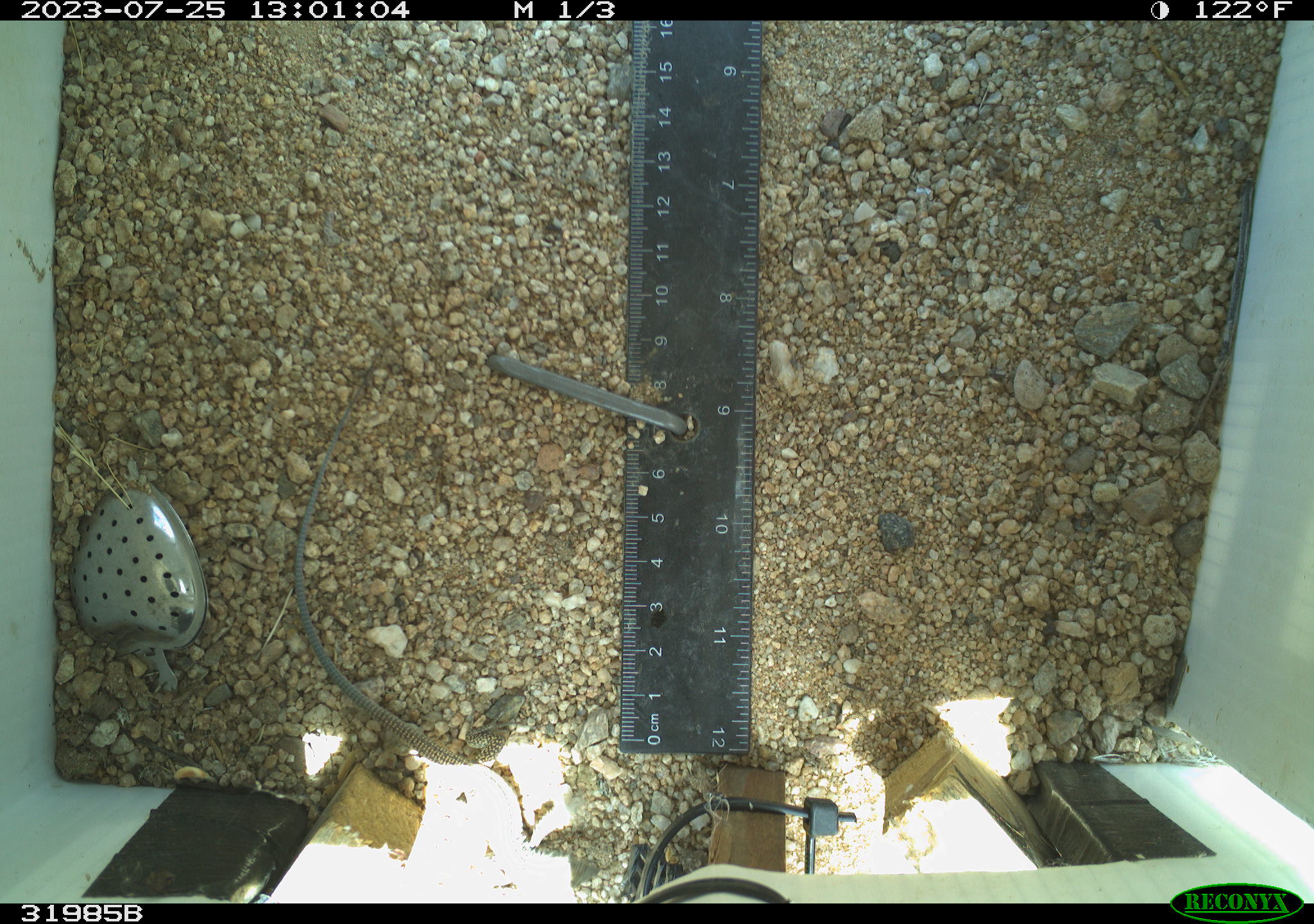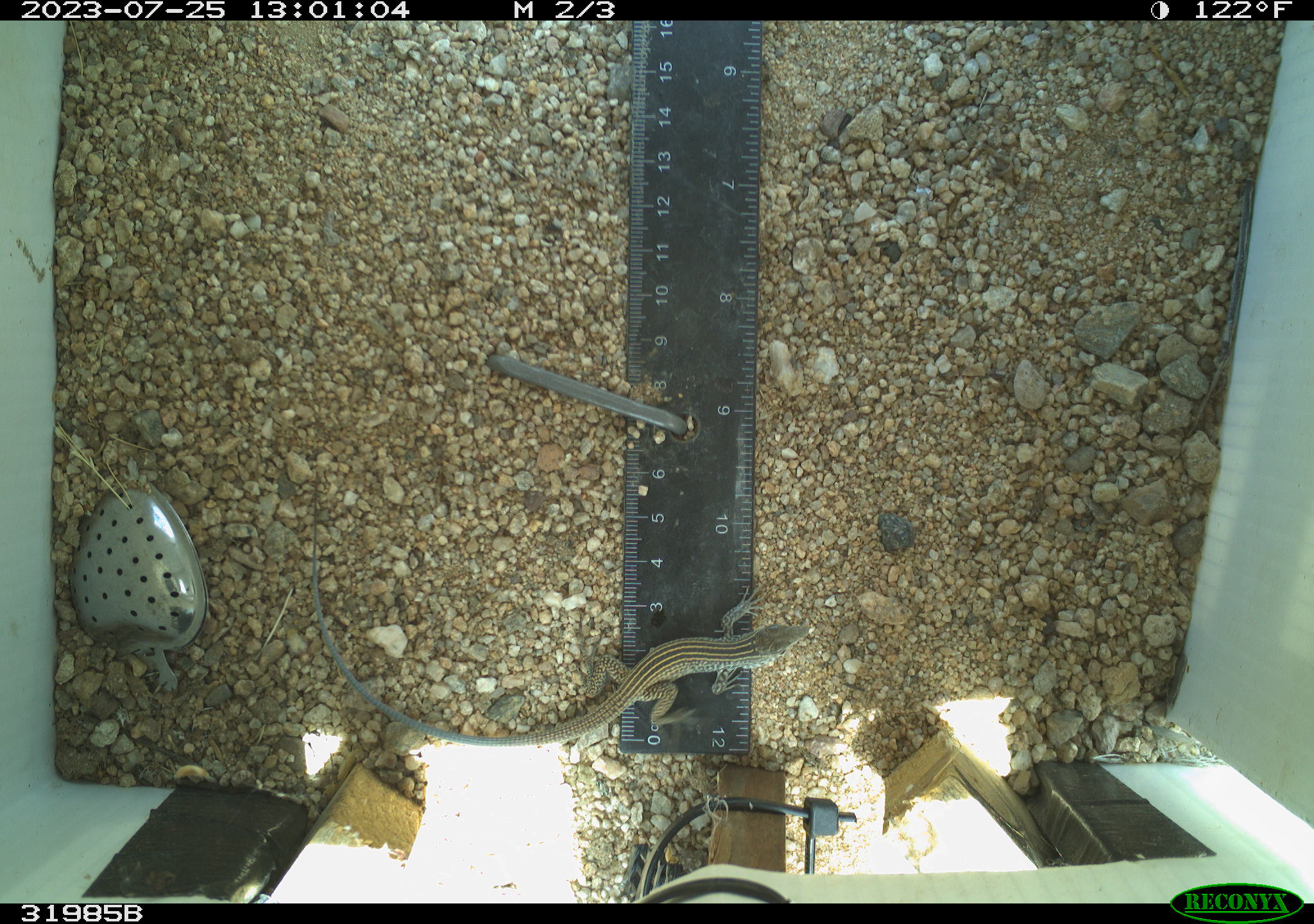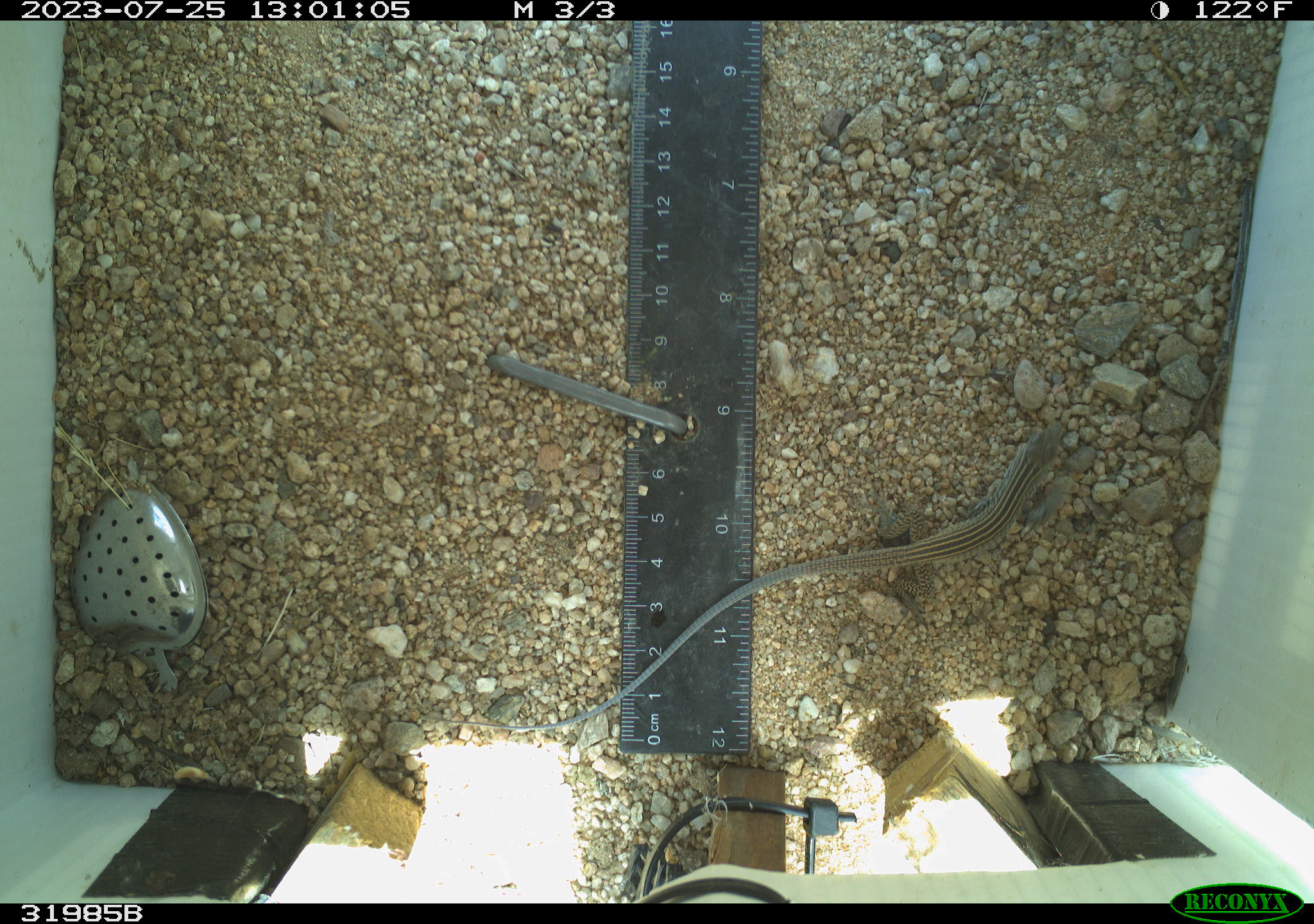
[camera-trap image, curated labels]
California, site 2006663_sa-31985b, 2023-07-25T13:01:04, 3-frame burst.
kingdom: Animalia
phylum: Chordata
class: Reptilia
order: Squamata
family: Teiidae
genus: Aspidoscelis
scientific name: Aspidoscelis tigris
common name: western whiptail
Western whiptail (Aspidoscelis tigris).